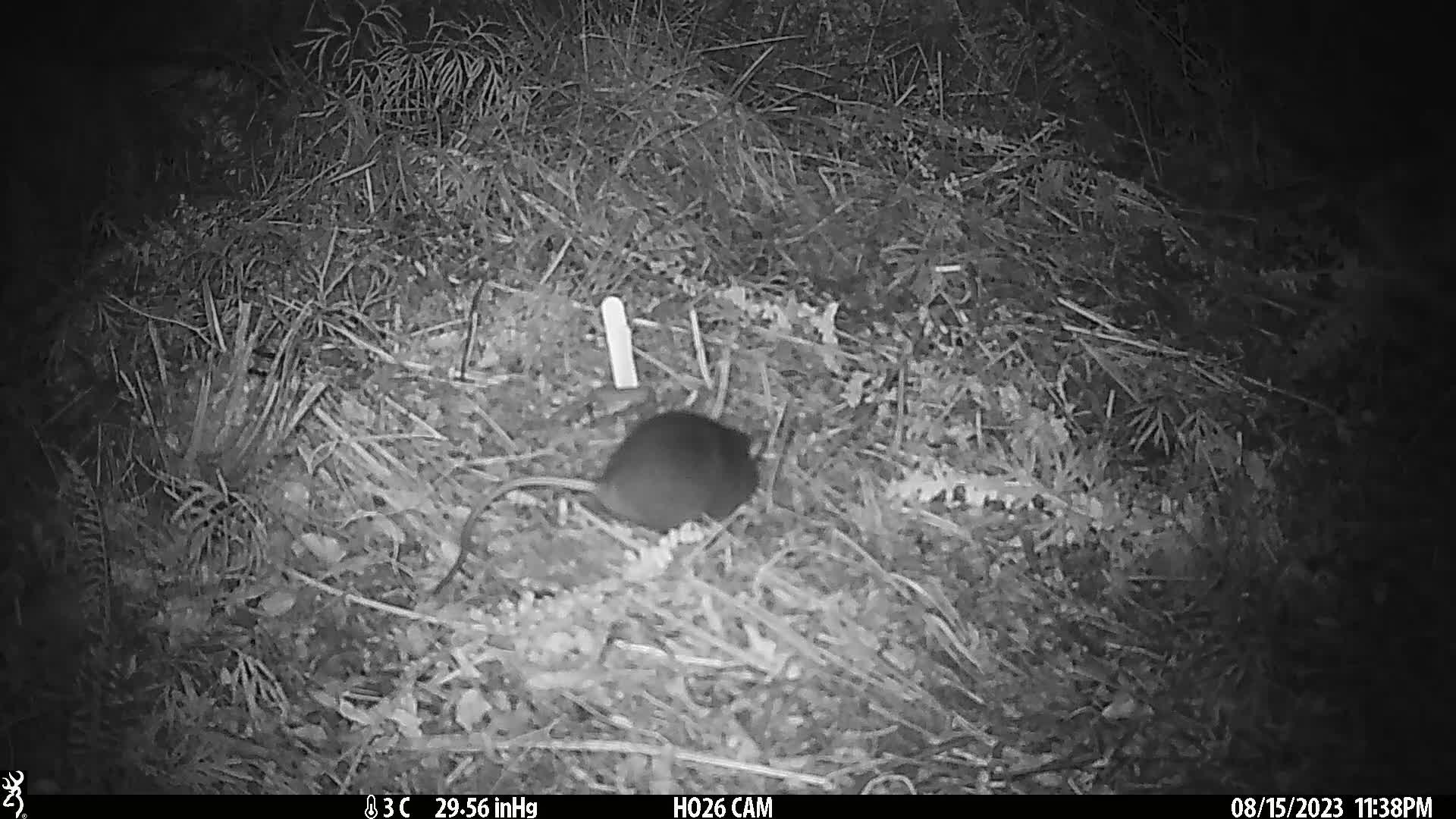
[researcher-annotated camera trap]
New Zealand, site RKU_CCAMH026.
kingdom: Animalia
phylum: Chordata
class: Mammalia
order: Rodentia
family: Muridae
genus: Rattus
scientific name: Rattus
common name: rat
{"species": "rat (Rattus)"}